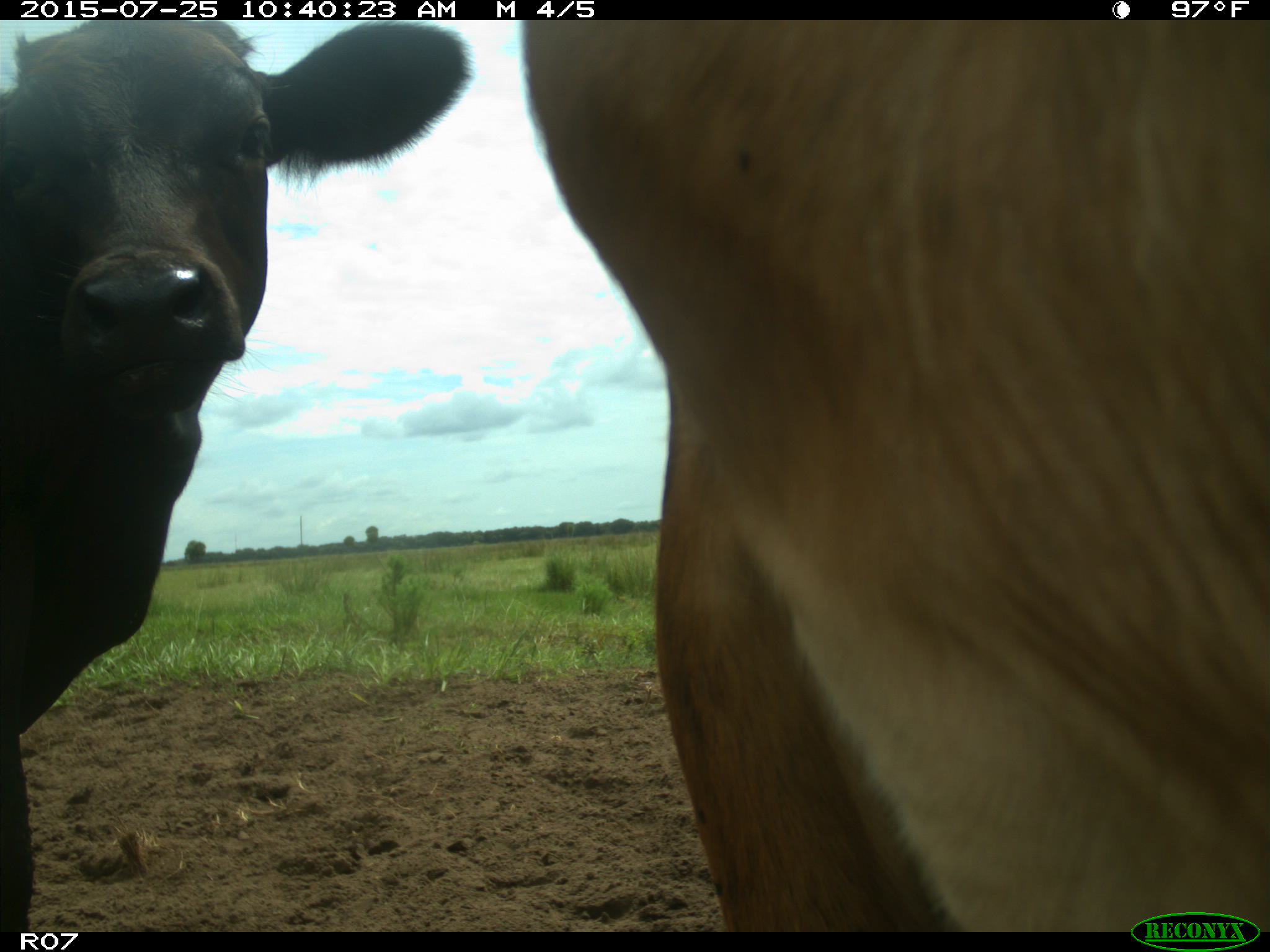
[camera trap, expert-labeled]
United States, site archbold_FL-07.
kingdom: Animalia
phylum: Chordata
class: Mammalia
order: Artiodactyla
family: Bovidae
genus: Bos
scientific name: Bos taurus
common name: domestic cow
Bos taurus (domestic cow).